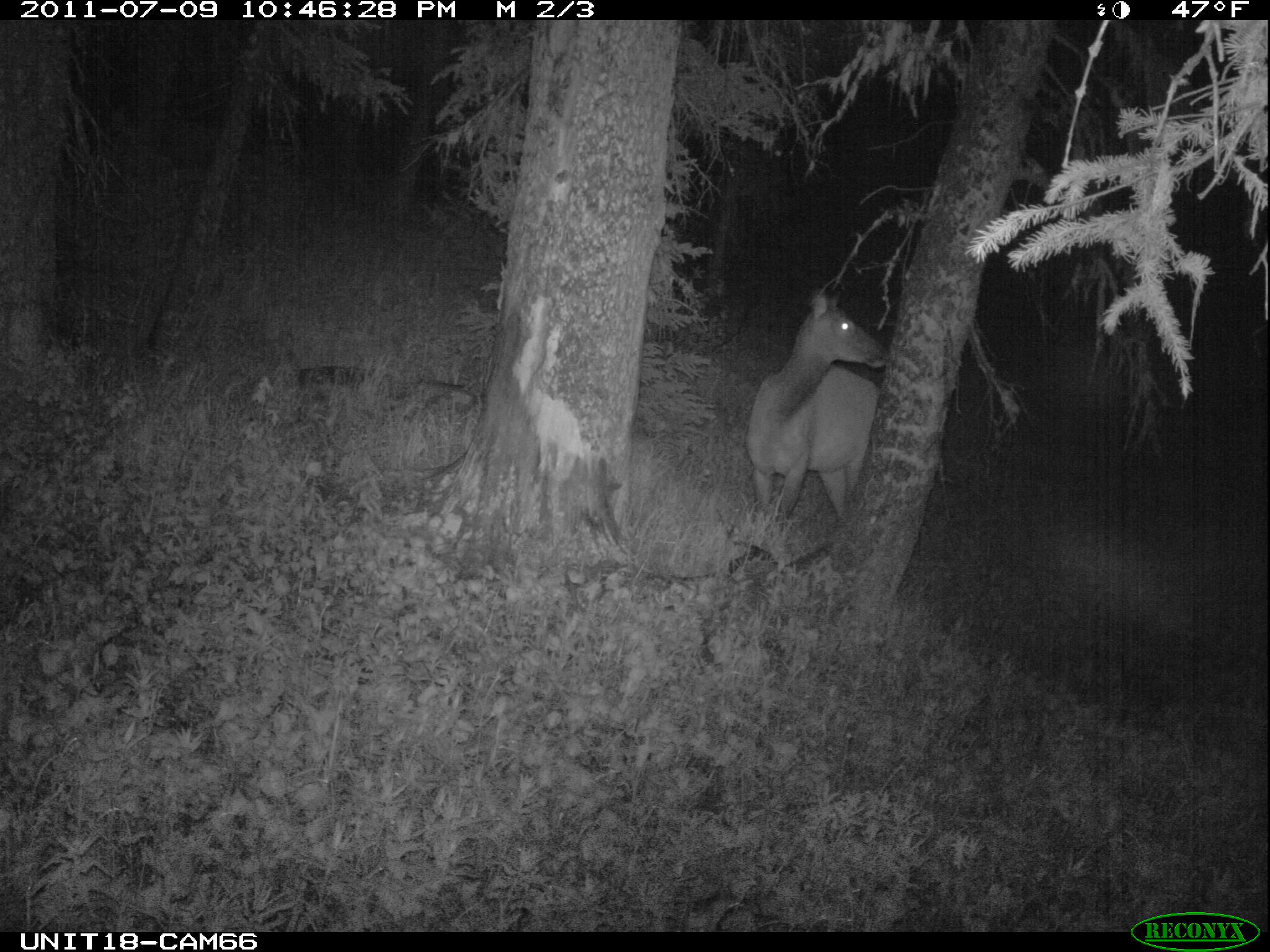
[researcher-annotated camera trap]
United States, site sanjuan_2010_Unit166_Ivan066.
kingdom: Animalia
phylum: Chordata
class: Mammalia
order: Artiodactyla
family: Cervidae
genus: Cervus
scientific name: Cervus elaphus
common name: red deer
Cervus elaphus (red deer).